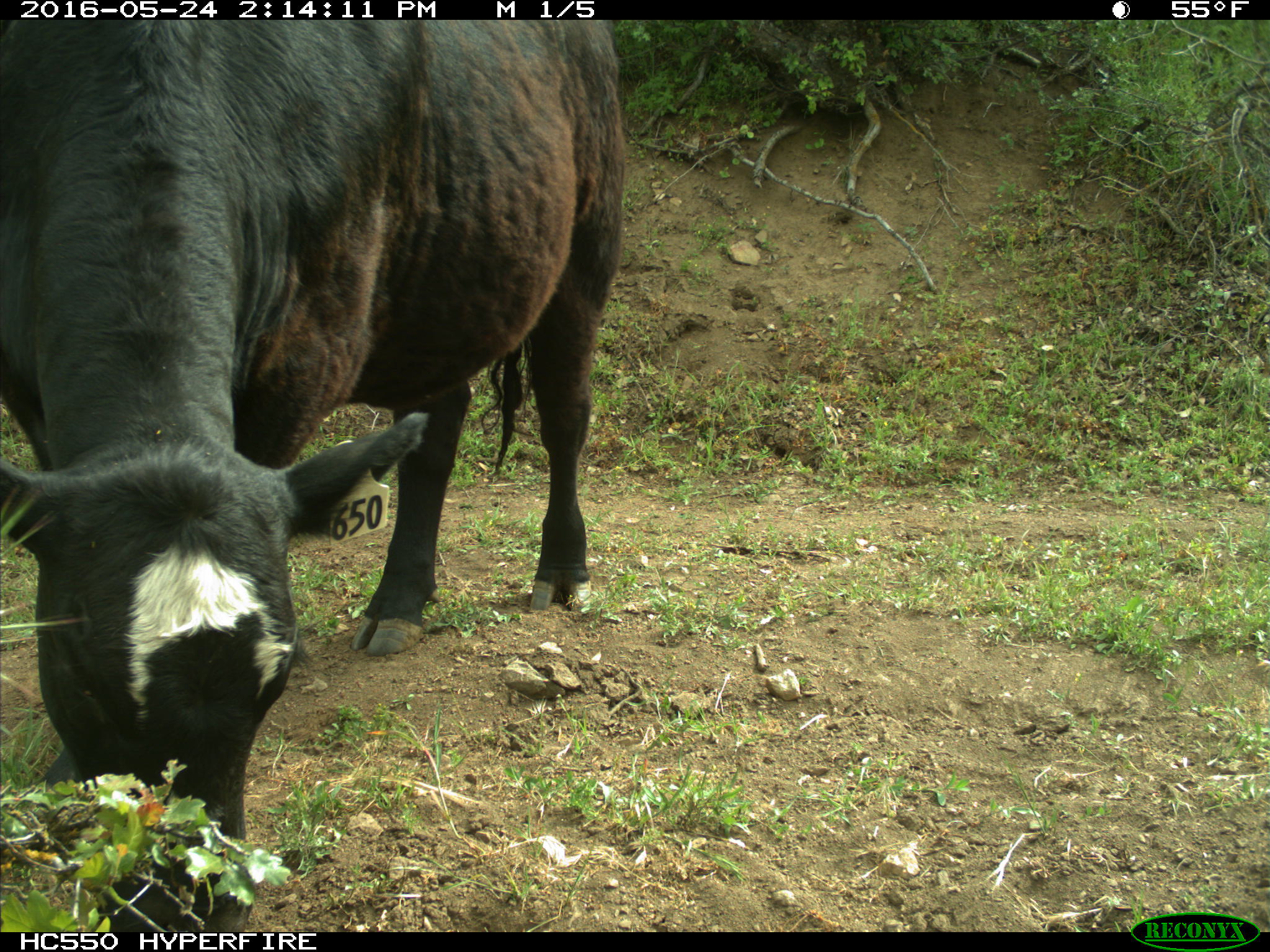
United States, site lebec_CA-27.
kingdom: Animalia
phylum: Chordata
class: Mammalia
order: Artiodactyla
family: Bovidae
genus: Bos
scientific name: Bos taurus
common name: domestic cow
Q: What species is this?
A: Bos taurus (domestic cow).